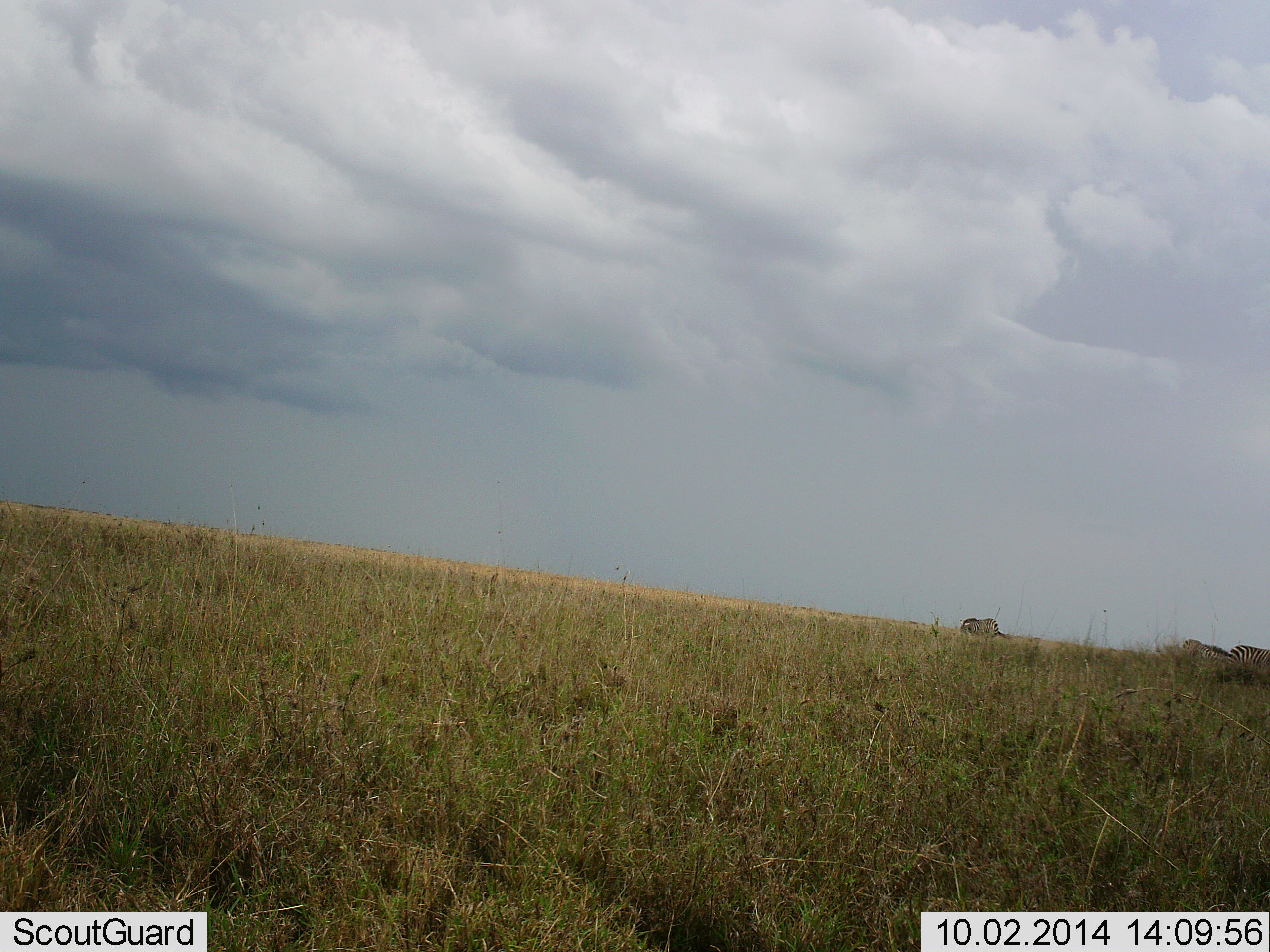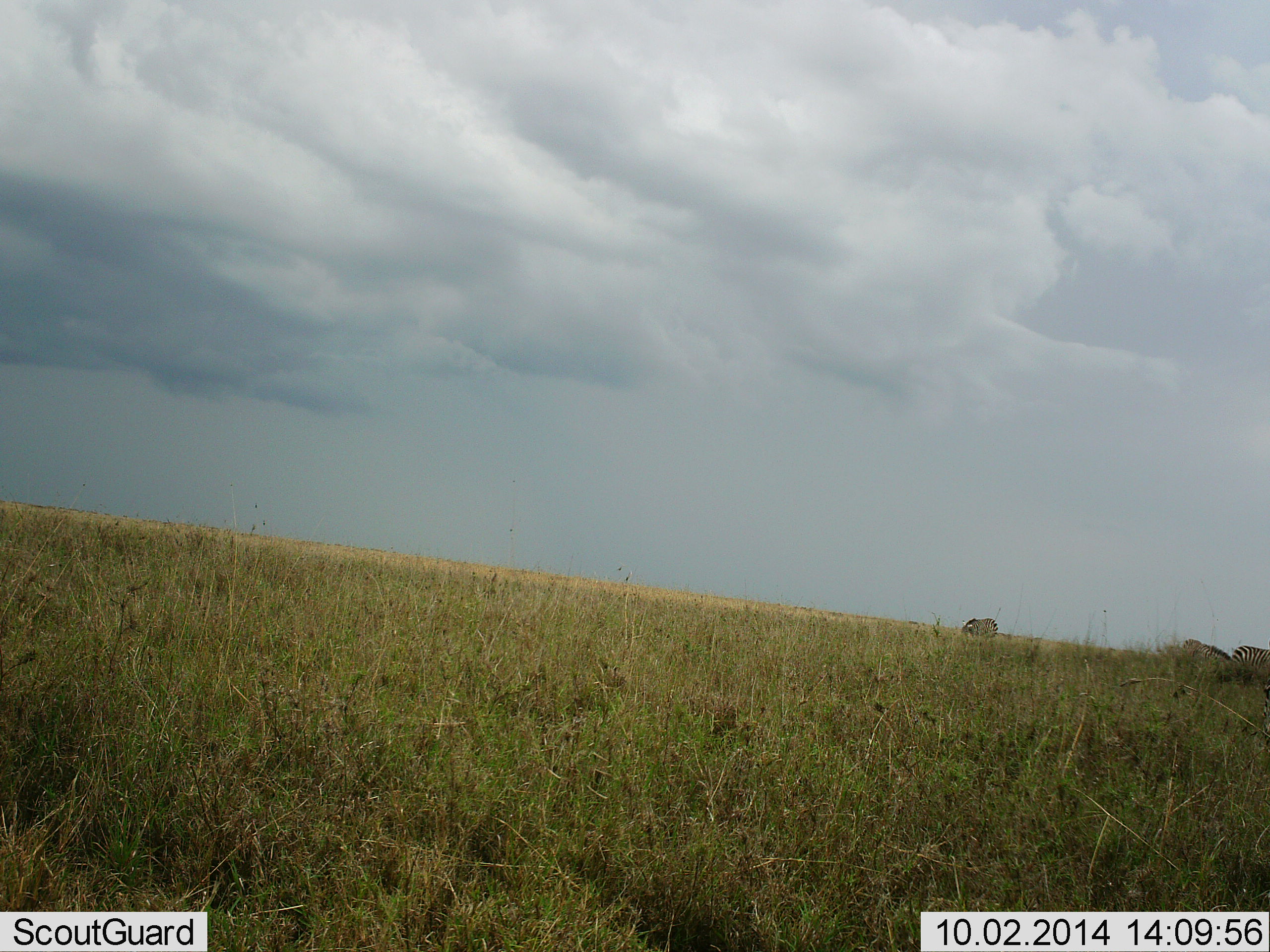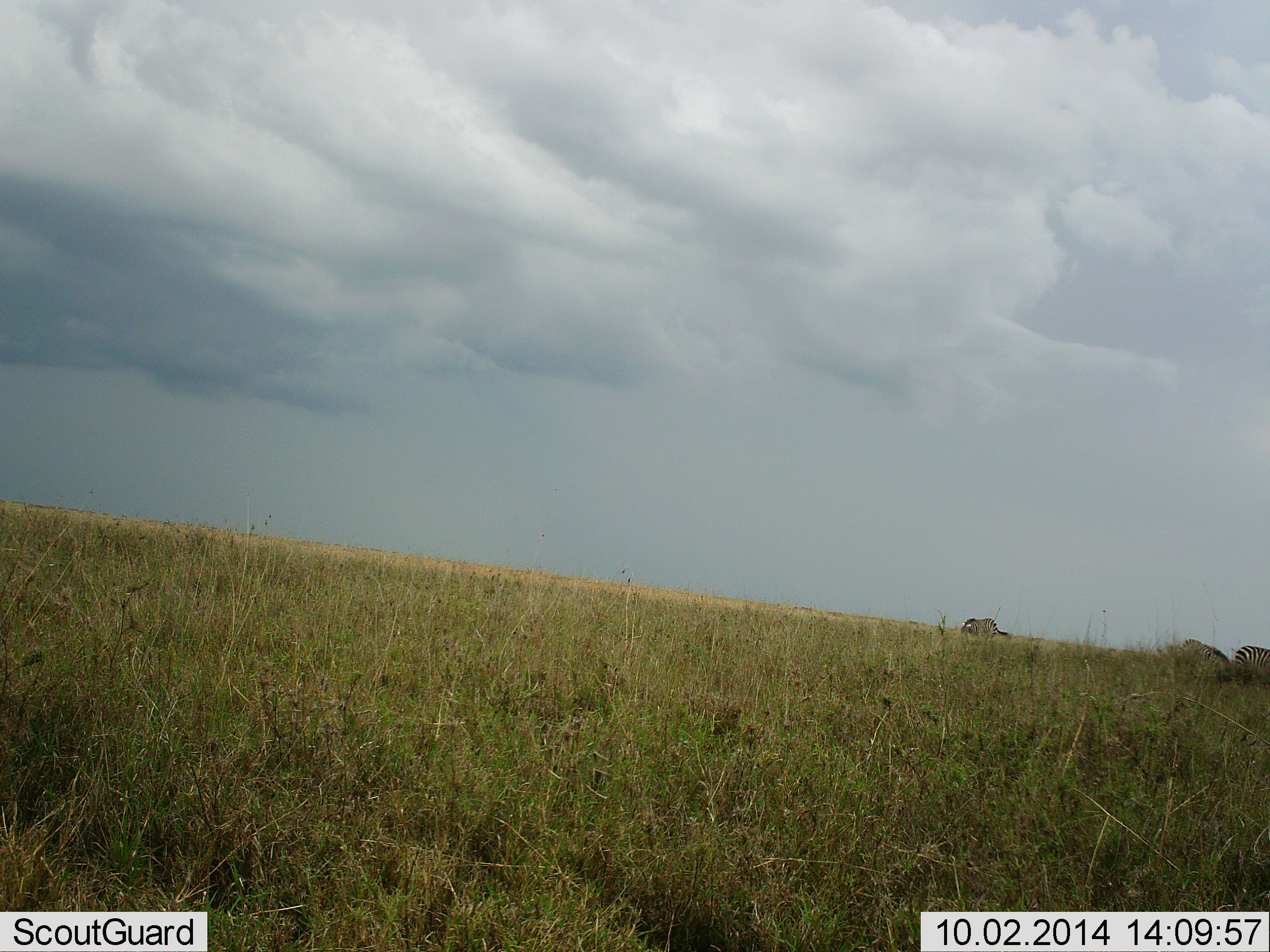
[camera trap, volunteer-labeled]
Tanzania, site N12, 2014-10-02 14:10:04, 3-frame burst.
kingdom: Animalia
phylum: Chordata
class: Mammalia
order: Perissodactyla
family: Equidae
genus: Equus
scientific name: Equus quagga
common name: plains zebra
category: zebra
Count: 3.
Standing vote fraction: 30%.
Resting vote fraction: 0%.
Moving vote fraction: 10%.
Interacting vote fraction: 0%.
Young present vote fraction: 0%.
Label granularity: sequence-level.